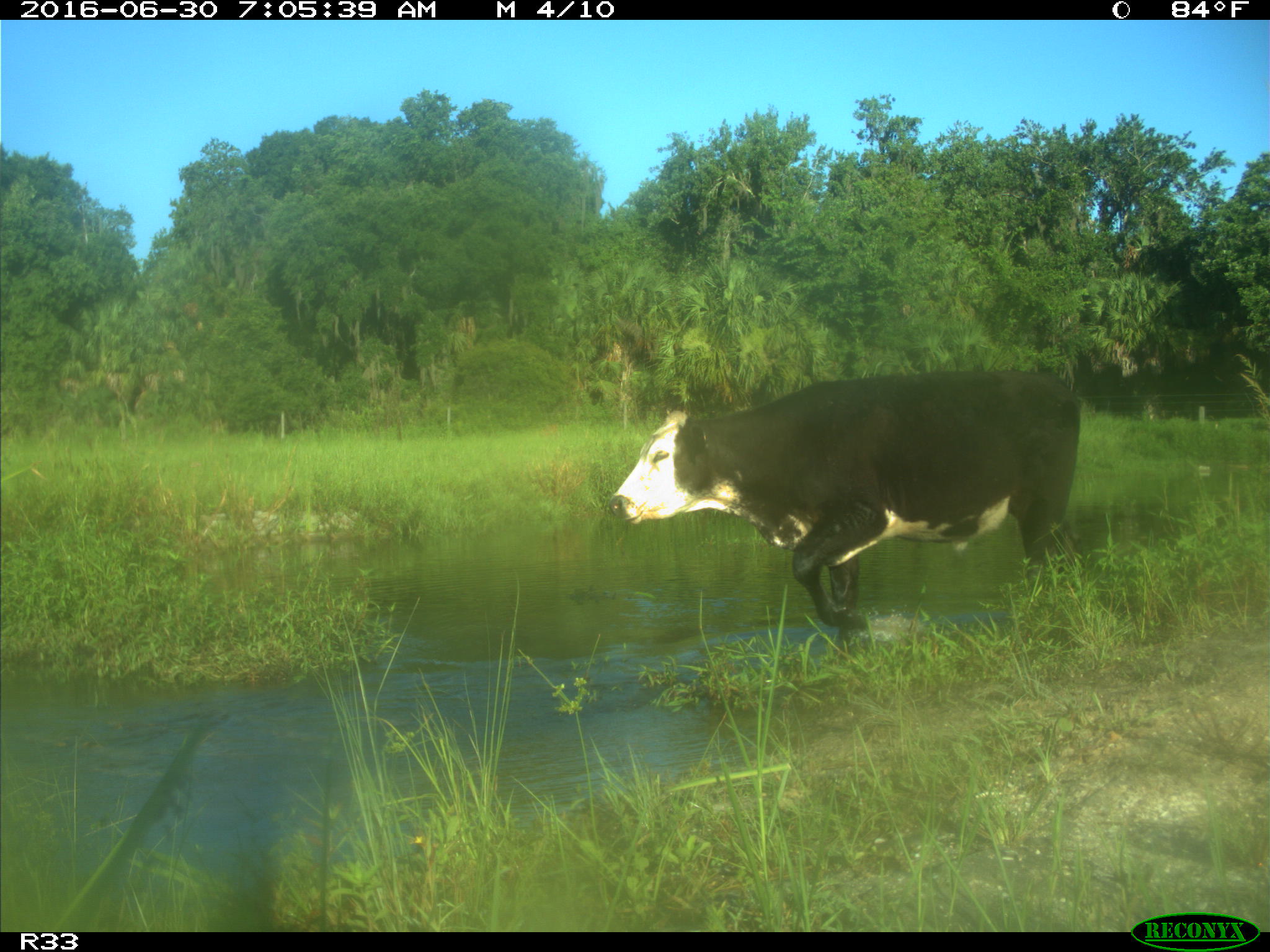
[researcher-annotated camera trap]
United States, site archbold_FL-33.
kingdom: Animalia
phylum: Chordata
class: Mammalia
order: Artiodactyla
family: Bovidae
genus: Bos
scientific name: Bos taurus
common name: domestic cow